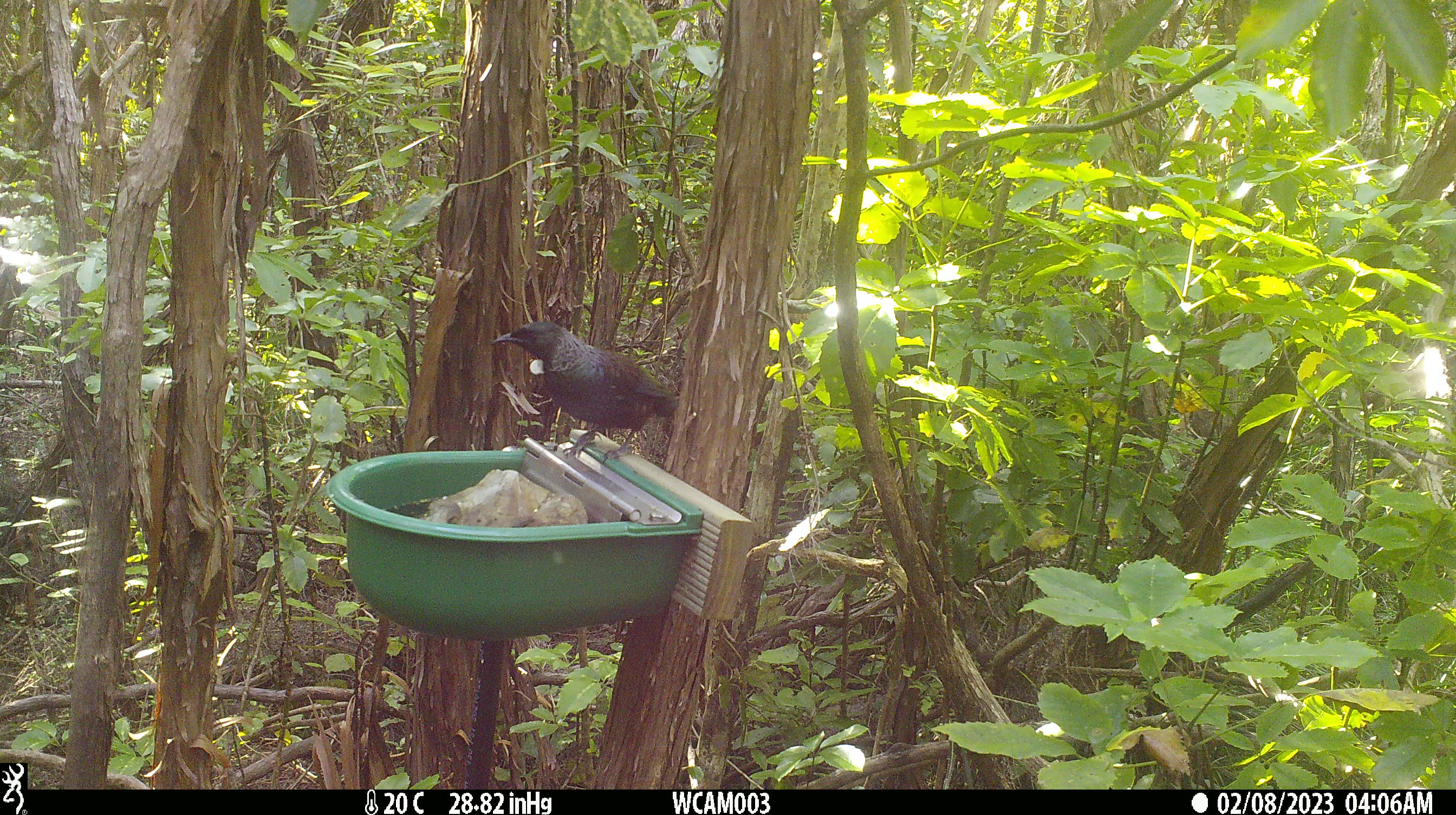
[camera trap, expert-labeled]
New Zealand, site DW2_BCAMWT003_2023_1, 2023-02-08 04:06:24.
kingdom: Animalia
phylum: Chordata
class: Aves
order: Passeriformes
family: Meliphagidae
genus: Prosthemadera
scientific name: Prosthemadera novaeseelandiae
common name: tui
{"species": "tui (Prosthemadera novaeseelandiae)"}